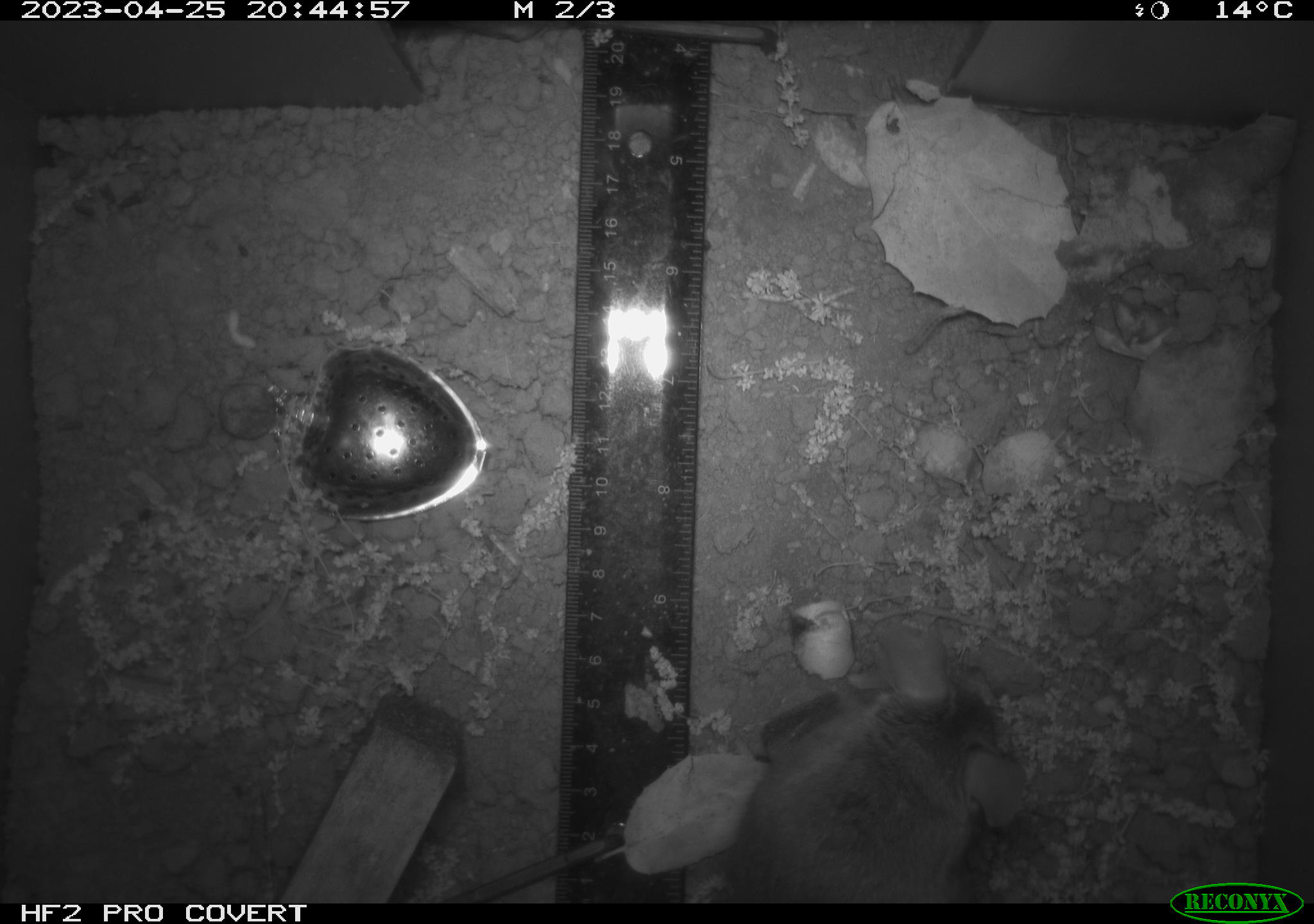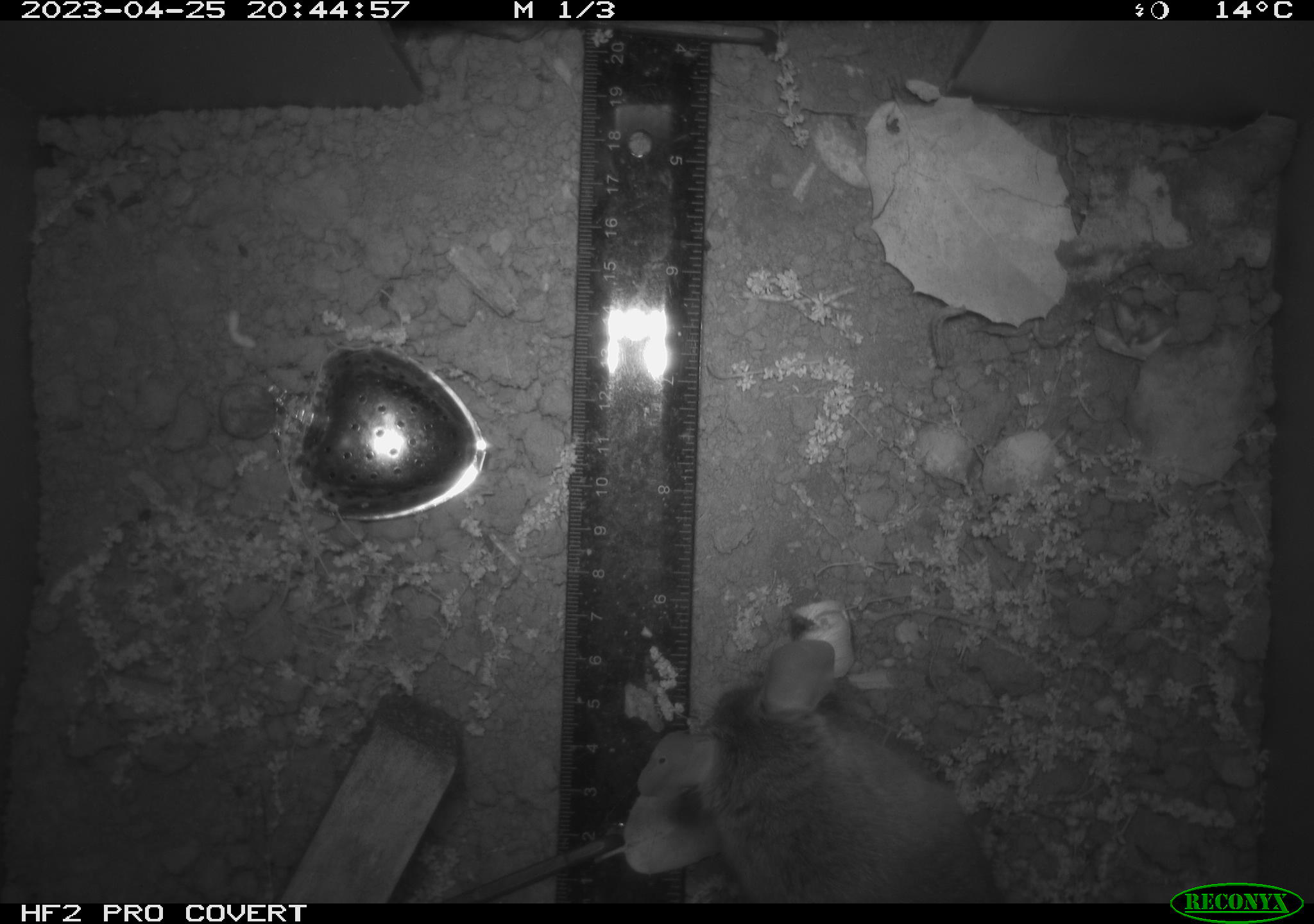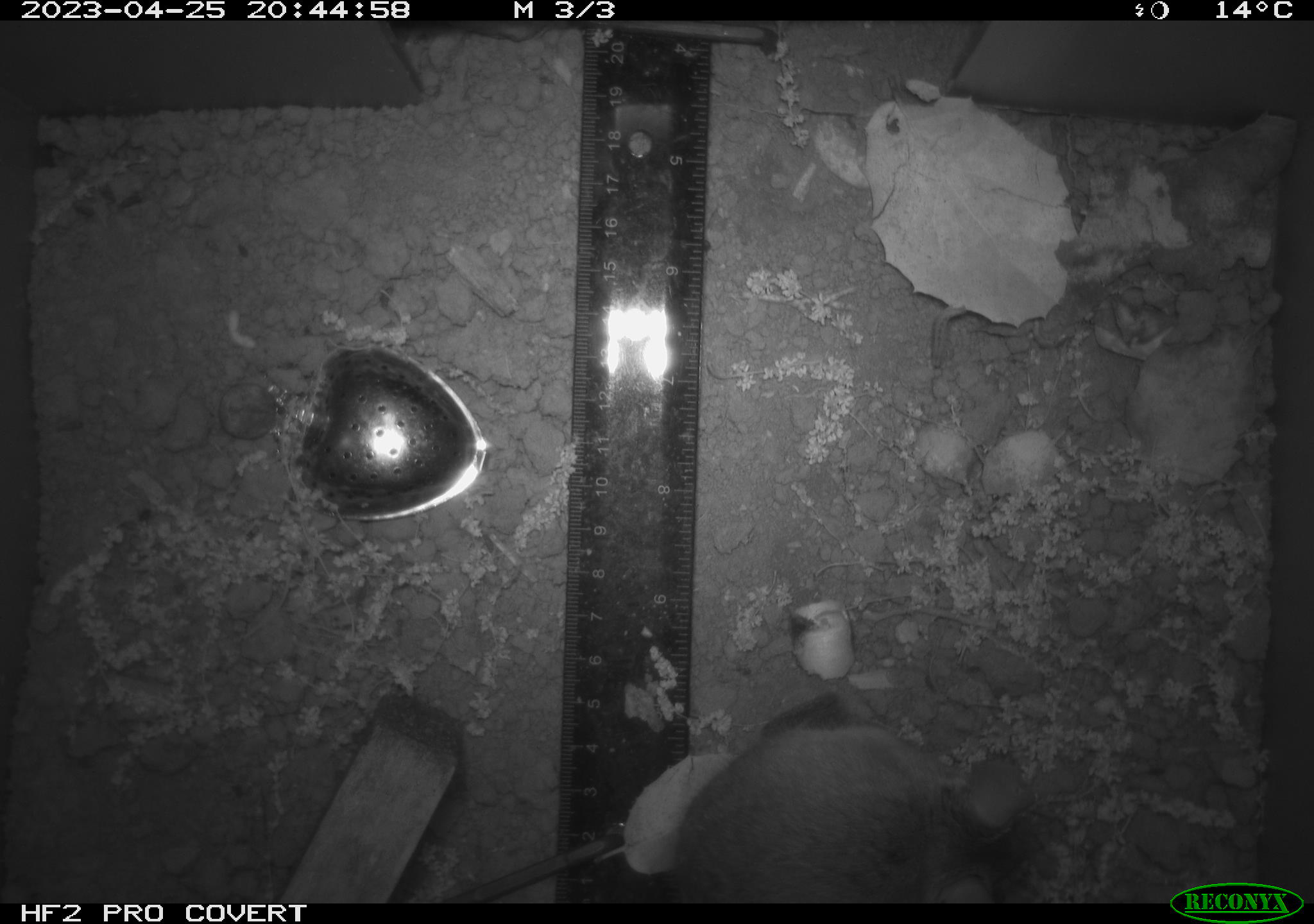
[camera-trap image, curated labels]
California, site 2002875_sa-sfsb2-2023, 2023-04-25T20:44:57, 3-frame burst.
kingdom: Animalia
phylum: Chordata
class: Mammalia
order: Rodentia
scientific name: Rodentia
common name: mouse species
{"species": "mouse species (Rodentia)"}